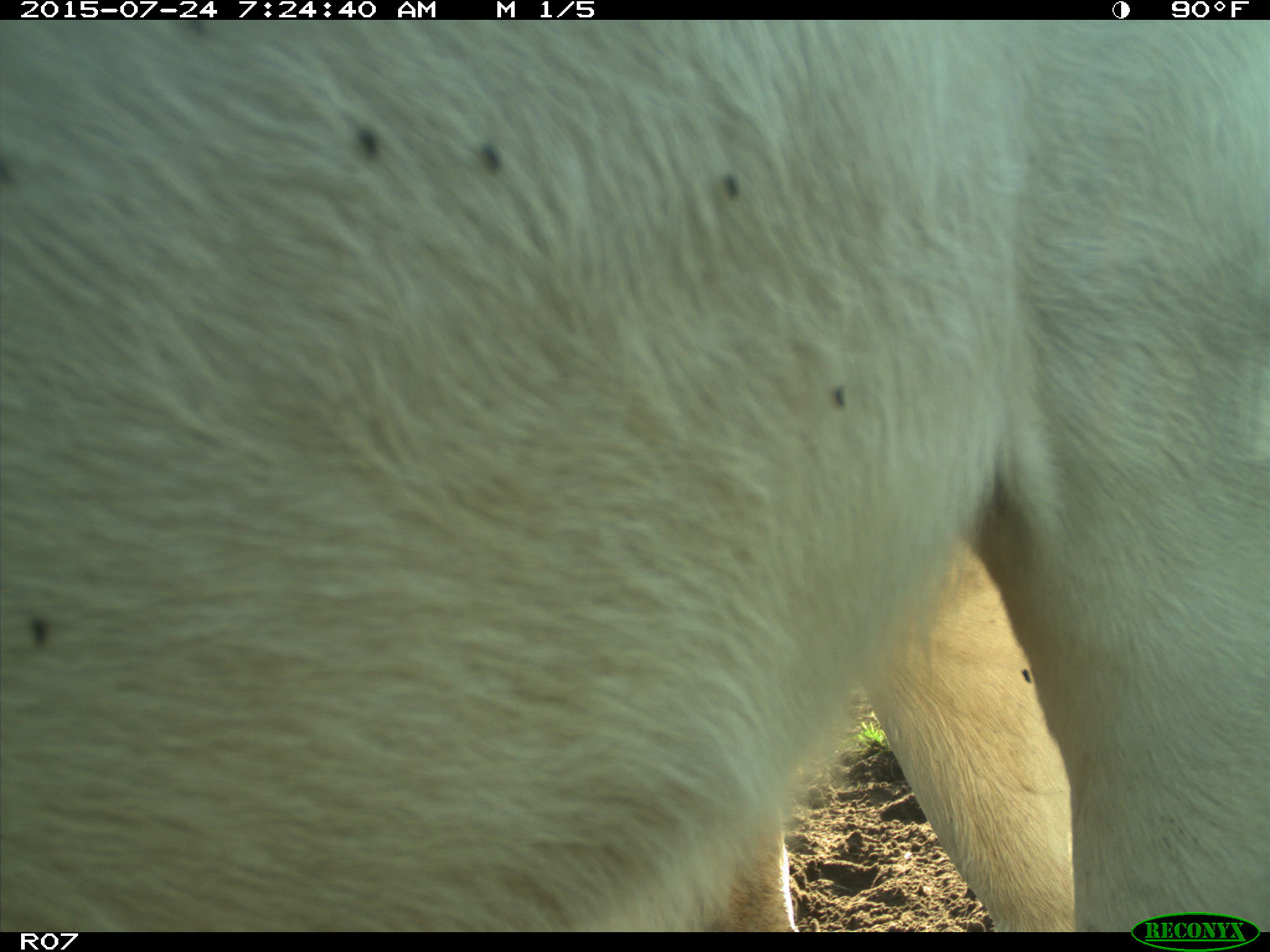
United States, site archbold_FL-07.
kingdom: Animalia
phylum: Chordata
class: Mammalia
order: Artiodactyla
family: Bovidae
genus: Bos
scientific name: Bos taurus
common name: domestic cow